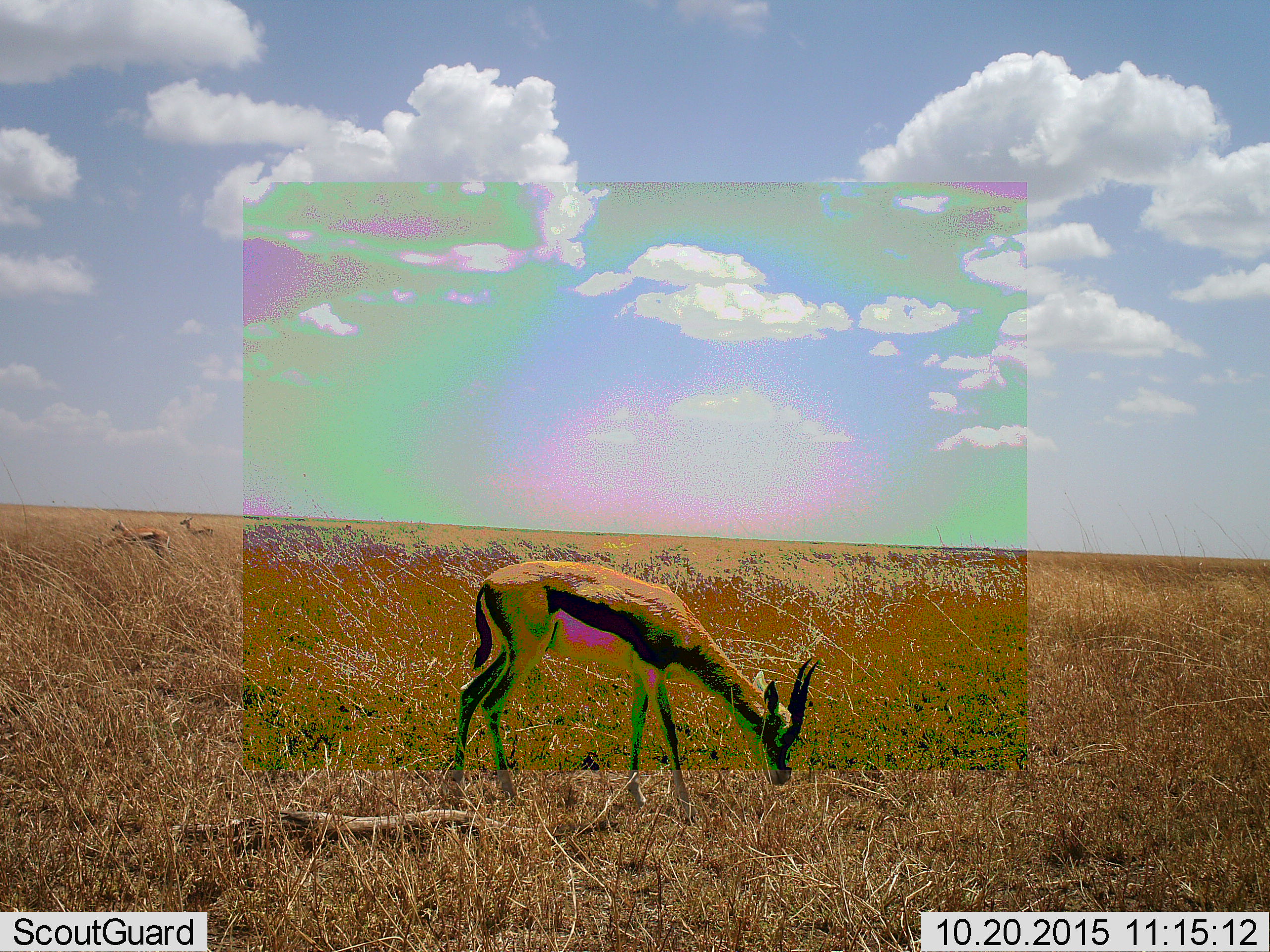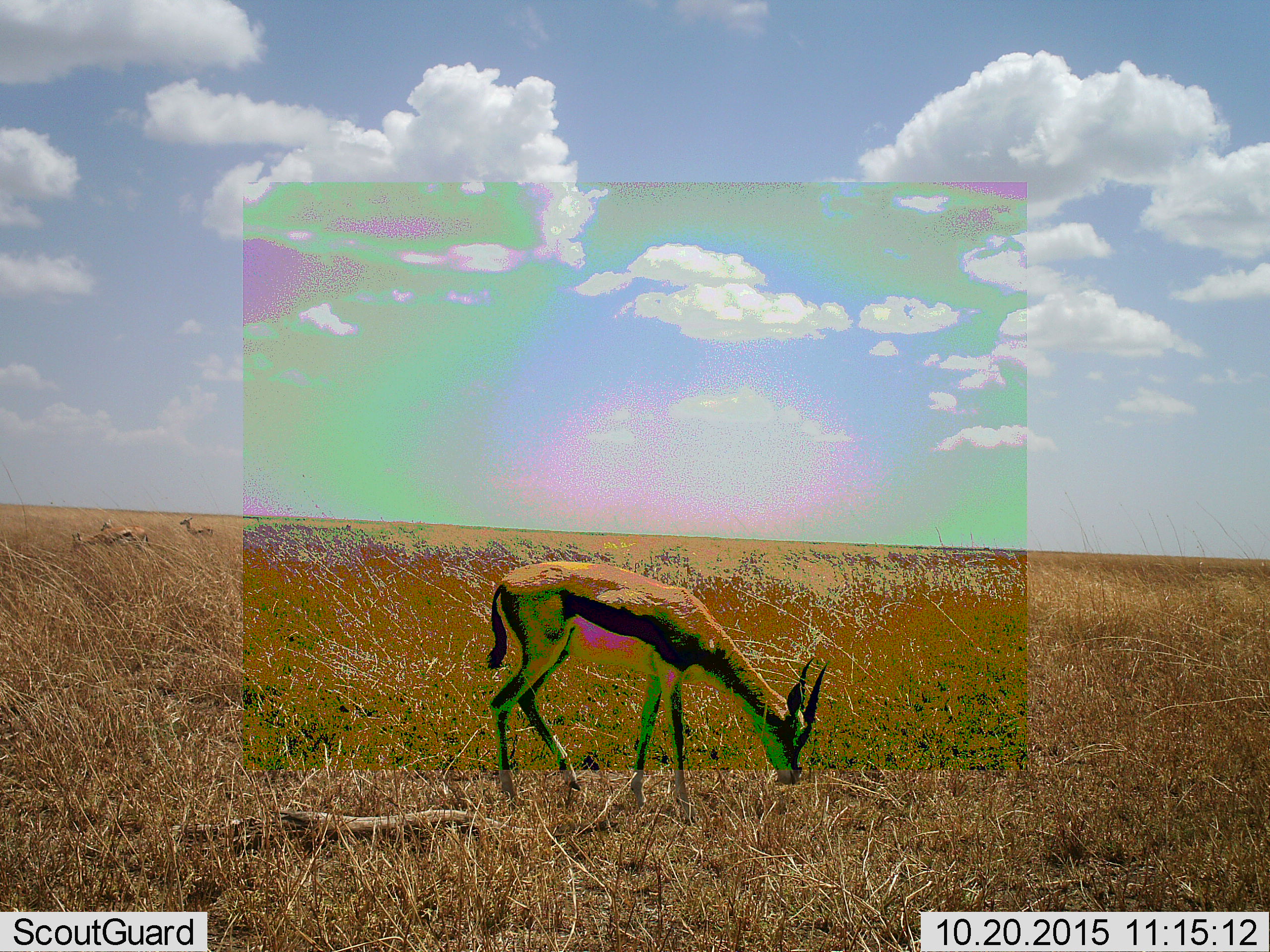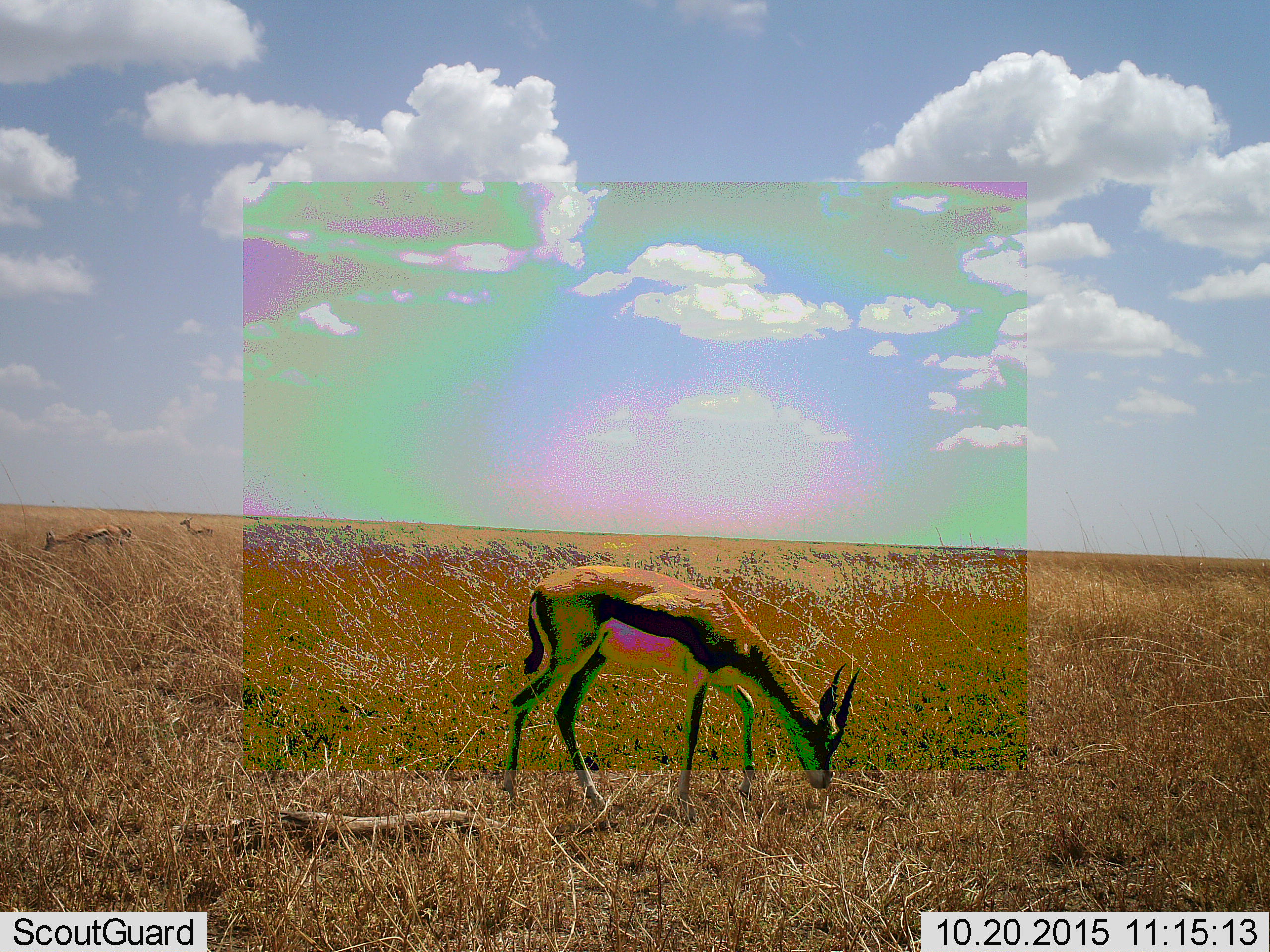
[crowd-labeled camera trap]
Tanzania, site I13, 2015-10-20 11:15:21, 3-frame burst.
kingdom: Animalia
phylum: Chordata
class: Mammalia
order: Artiodactyla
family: Bovidae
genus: Eudorcas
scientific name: Eudorcas thomsonii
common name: thomson's gazelle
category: gazellethomsons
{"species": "gazellethomsons (thomson's gazelle) (Eudorcas thomsonii)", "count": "4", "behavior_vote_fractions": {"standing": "44%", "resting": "0%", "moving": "56%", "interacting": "0%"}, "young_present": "11%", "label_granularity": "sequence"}